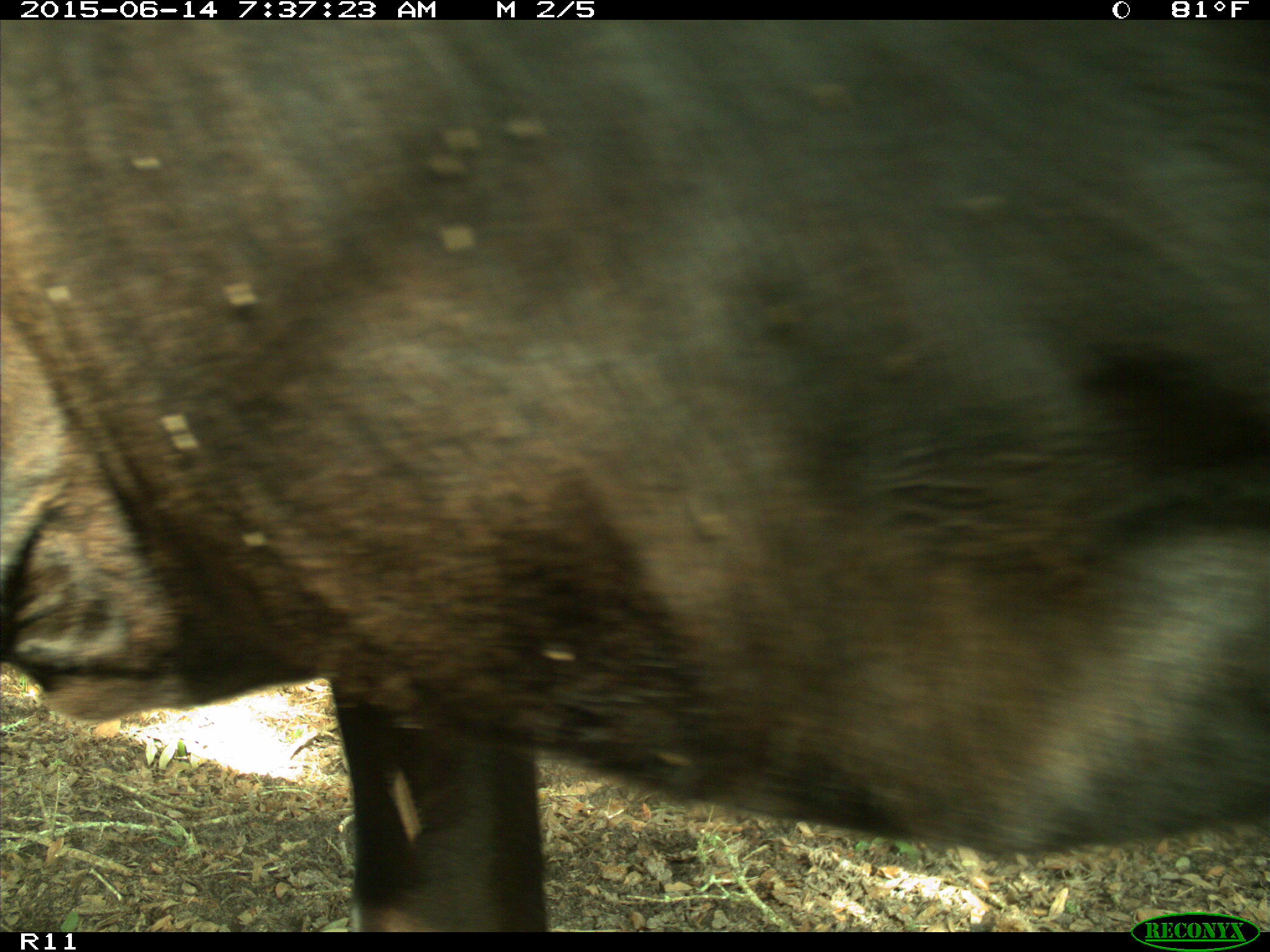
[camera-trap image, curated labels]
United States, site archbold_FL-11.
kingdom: Animalia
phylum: Chordata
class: Mammalia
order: Artiodactyla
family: Bovidae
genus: Bos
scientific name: Bos taurus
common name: domestic cow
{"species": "Bos taurus (domestic cow)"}